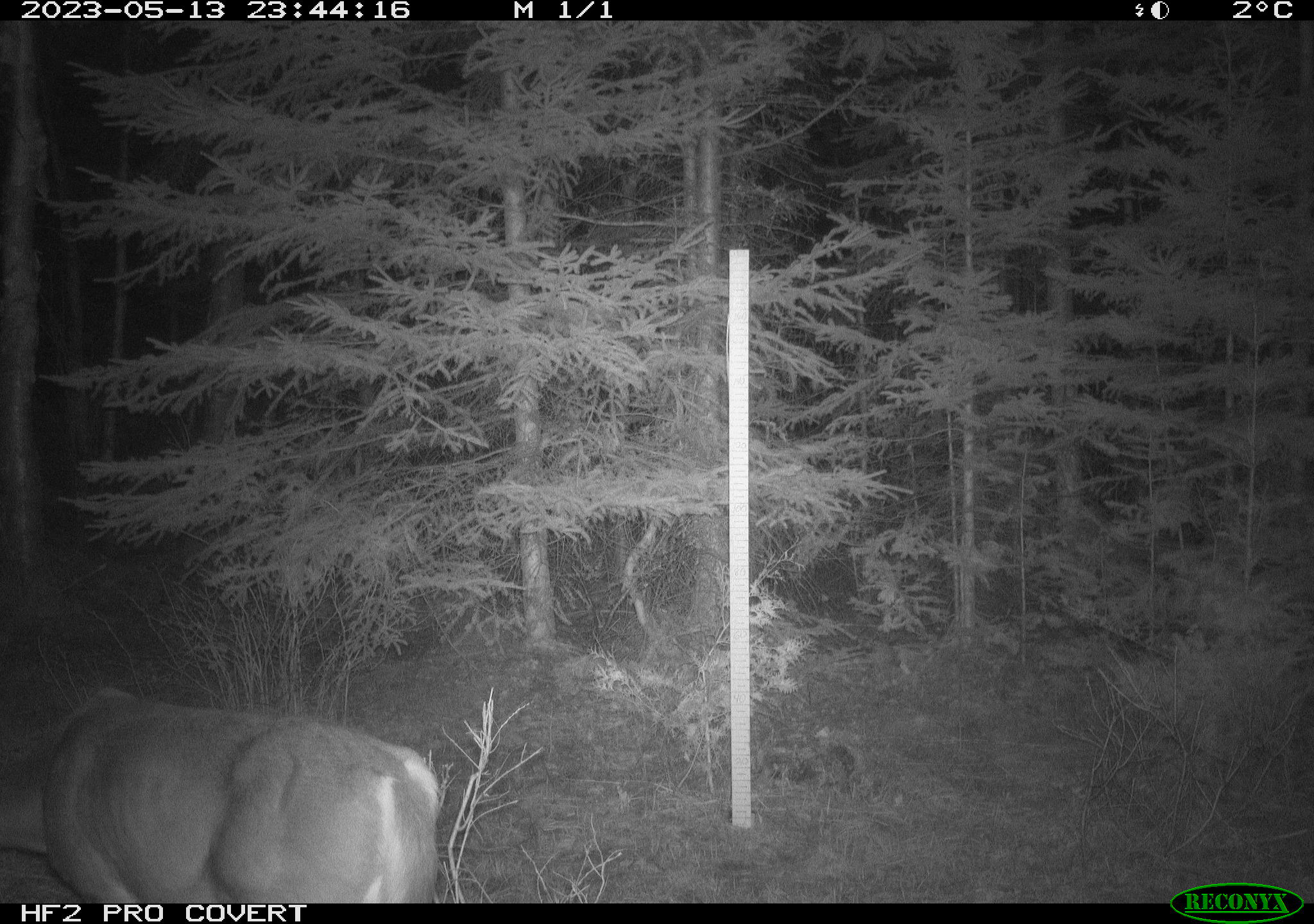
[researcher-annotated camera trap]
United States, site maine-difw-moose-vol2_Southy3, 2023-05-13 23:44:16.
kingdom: Animalia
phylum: Chordata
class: Mammalia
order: Artiodactyla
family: Cervidae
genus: Odocoileus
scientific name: Odocoileus virginianus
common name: white-tailed deer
White-tailed deer (Odocoileus virginianus).